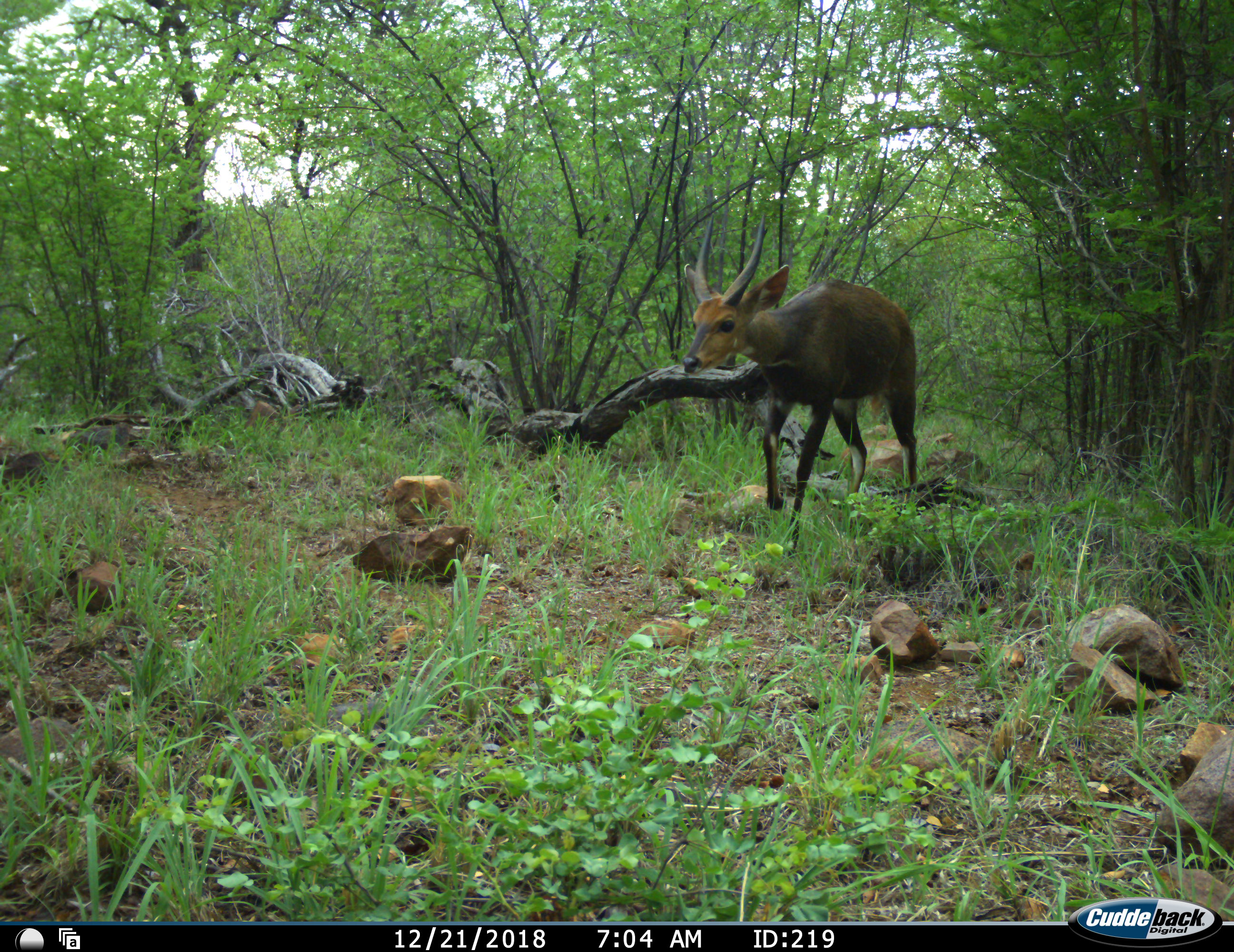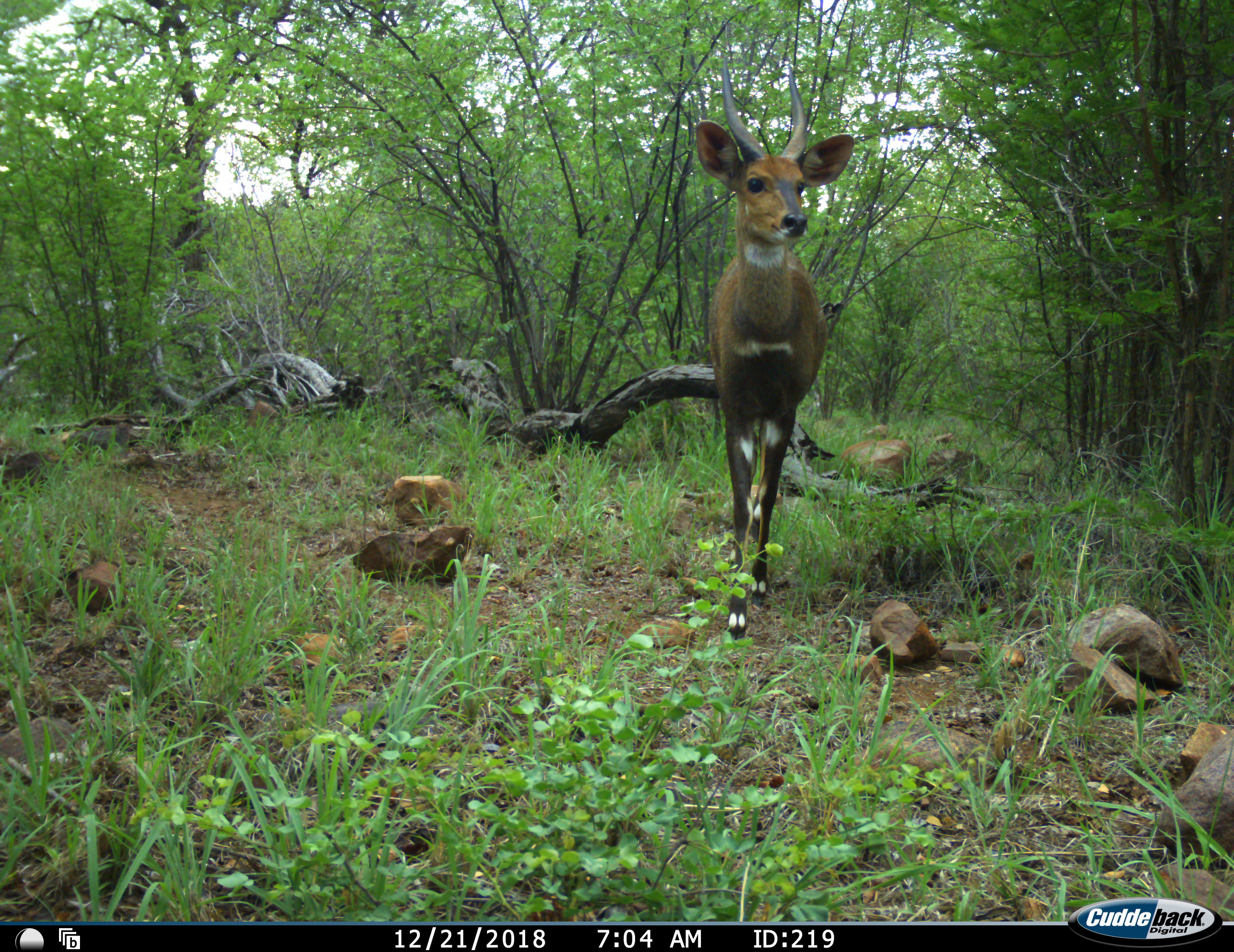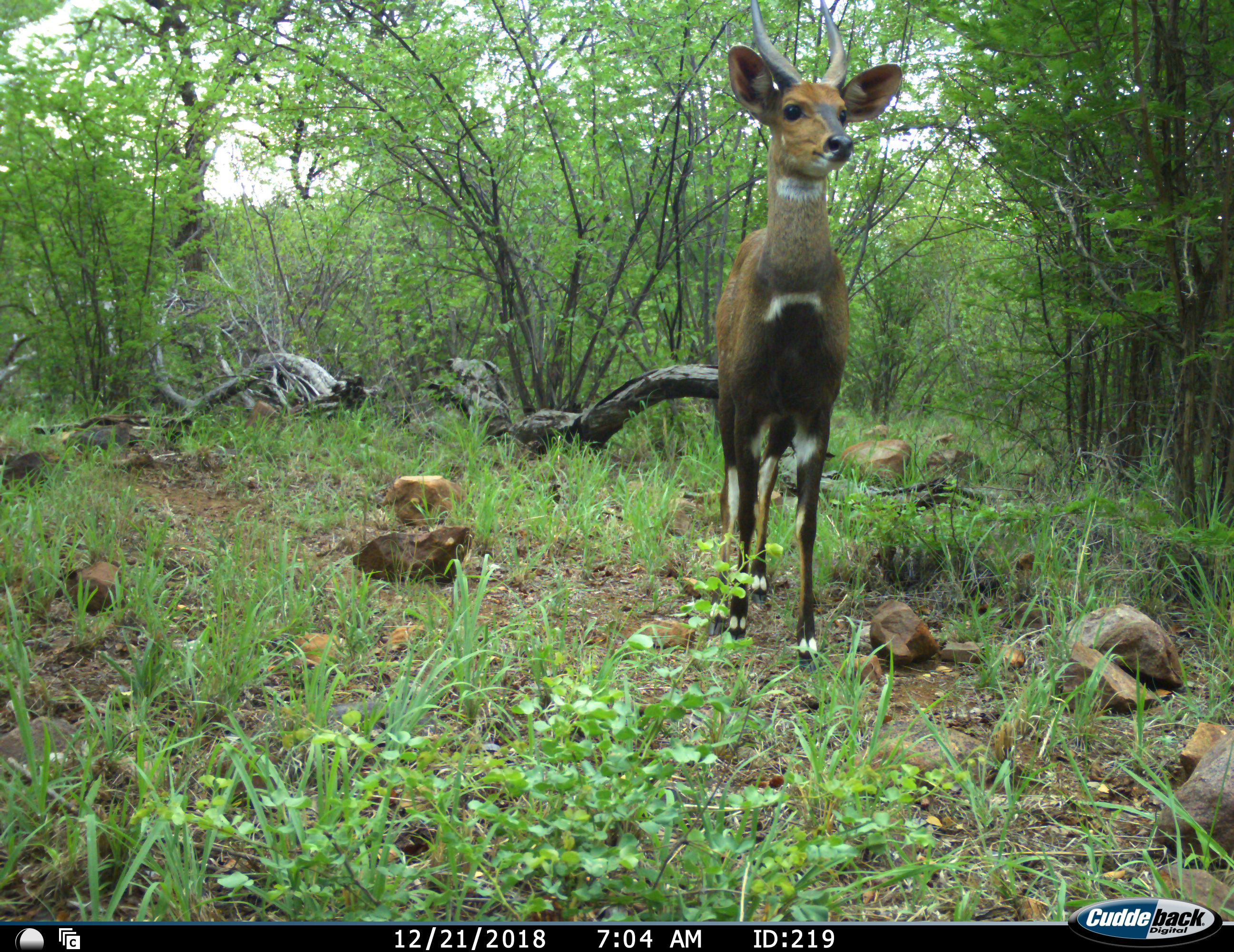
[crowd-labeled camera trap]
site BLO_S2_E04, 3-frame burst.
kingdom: Animalia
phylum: Chordata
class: Mammalia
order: Artiodactyla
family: Bovidae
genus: Tragelaphus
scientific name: Tragelaphus scriptus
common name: bushbuck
Bushbuck (Tragelaphus scriptus), count 1. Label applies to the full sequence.